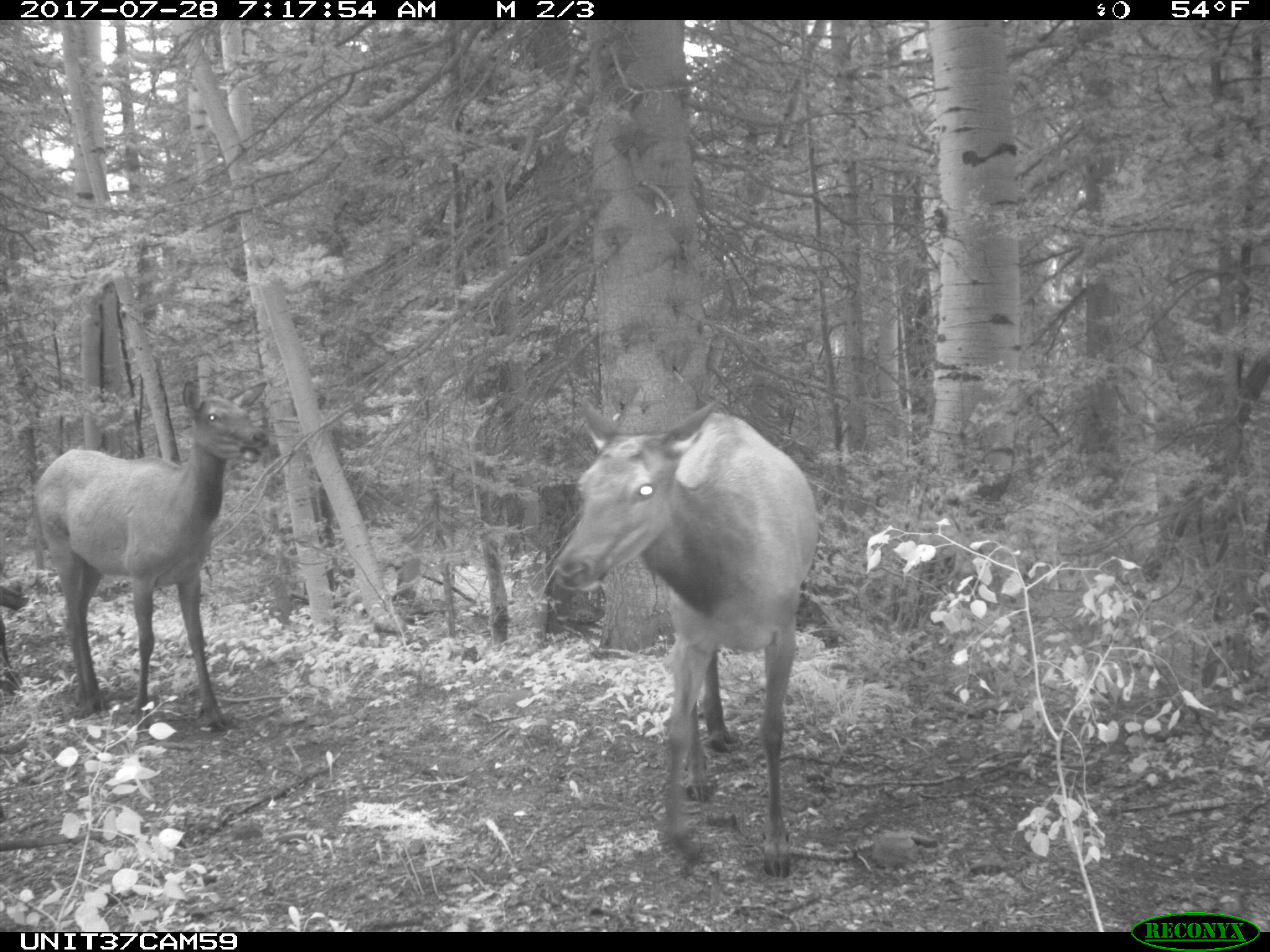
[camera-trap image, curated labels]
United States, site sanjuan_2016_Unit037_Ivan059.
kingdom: Animalia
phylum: Chordata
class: Mammalia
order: Artiodactyla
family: Cervidae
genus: Cervus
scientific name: Cervus elaphus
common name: red deer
Cervus elaphus (red deer).